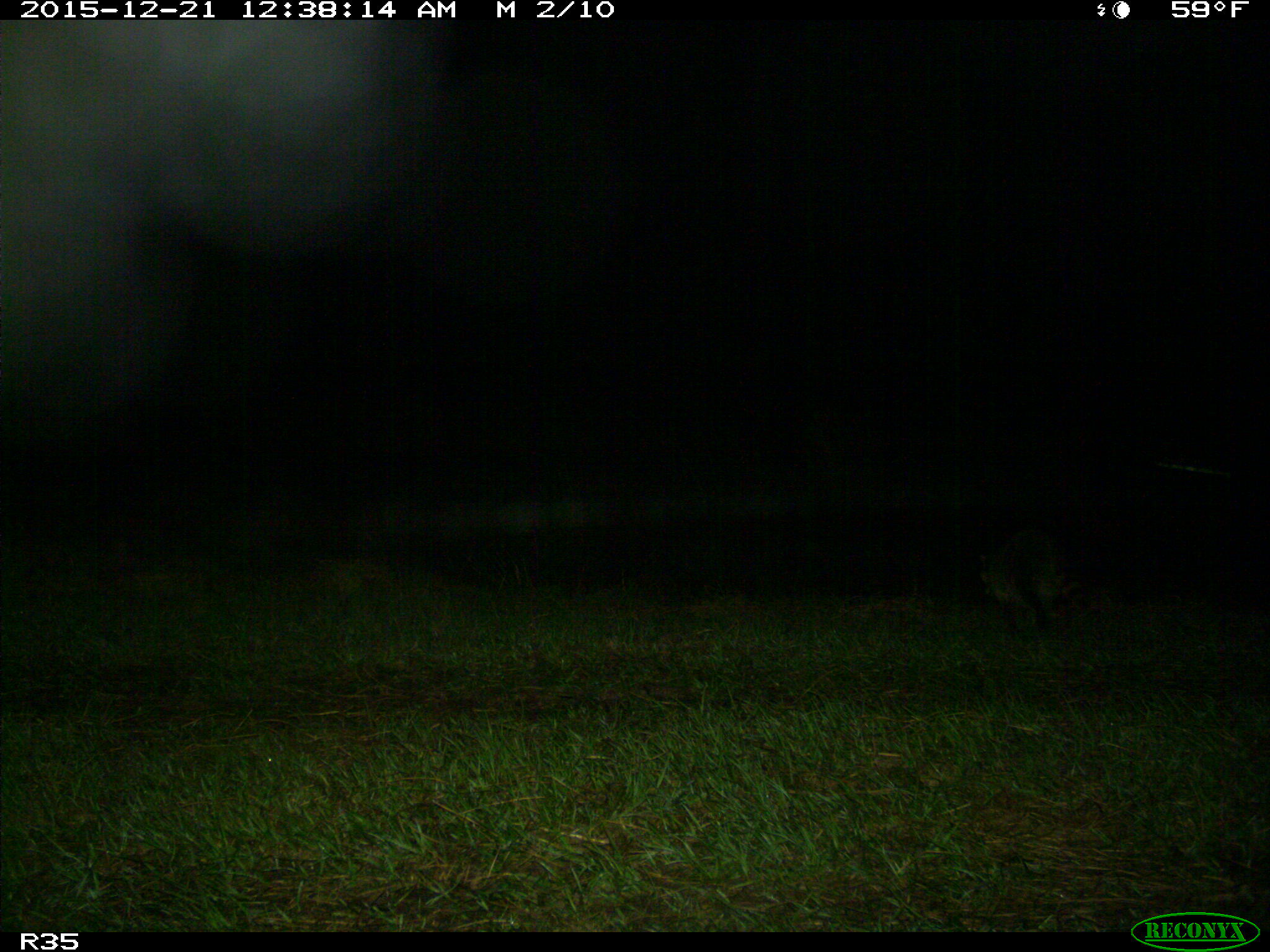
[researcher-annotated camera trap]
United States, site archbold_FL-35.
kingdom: Animalia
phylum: Chordata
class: Mammalia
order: Carnivora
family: Procyonidae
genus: Procyon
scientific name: Procyon lotor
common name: common raccoon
Procyon lotor (common raccoon).